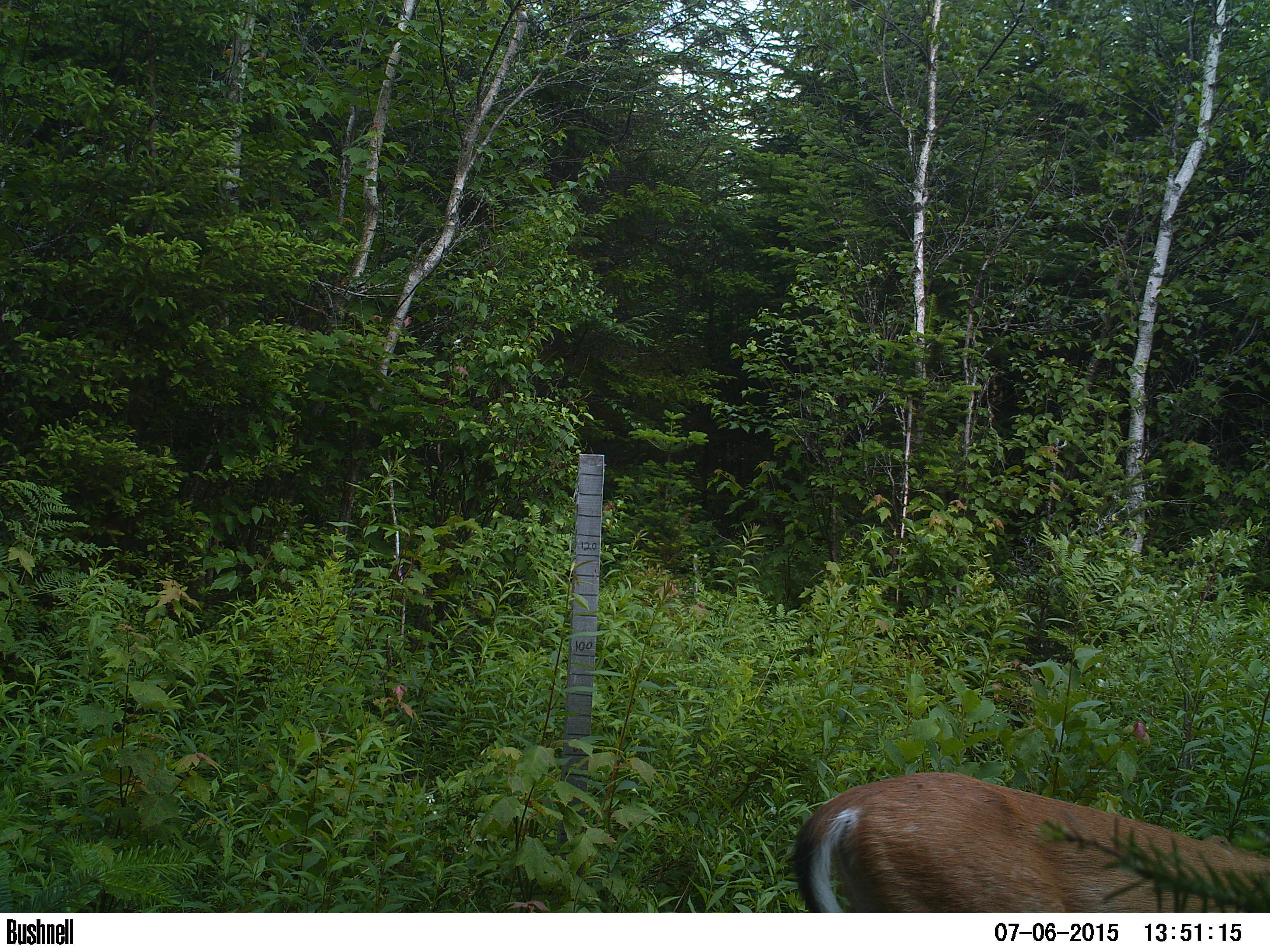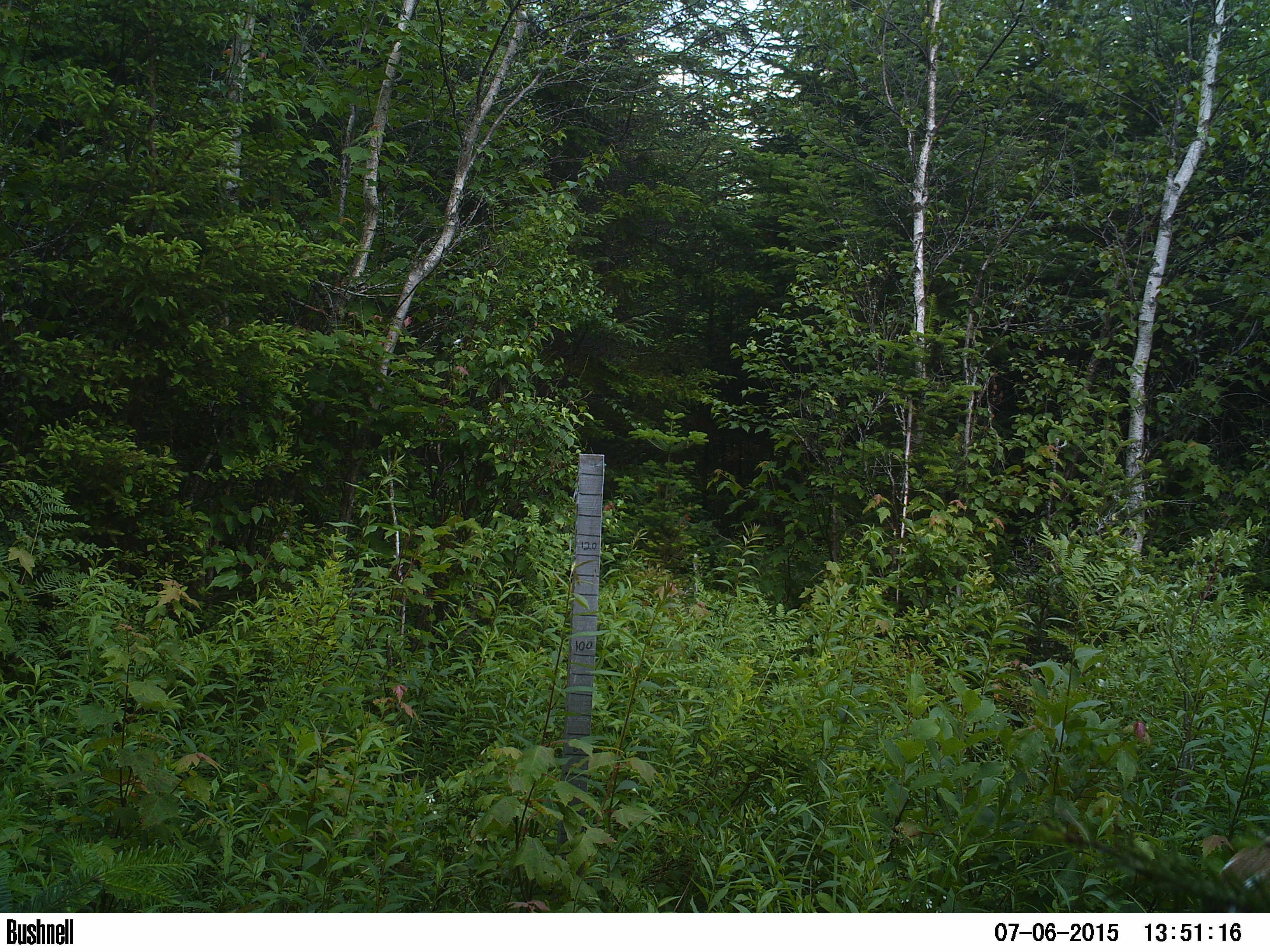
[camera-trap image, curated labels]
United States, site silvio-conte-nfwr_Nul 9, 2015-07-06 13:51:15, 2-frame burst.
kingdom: Animalia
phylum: Chordata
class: Mammalia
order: Artiodactyla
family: Cervidae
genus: Odocoileus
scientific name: Odocoileus virginianus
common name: white-tailed deer